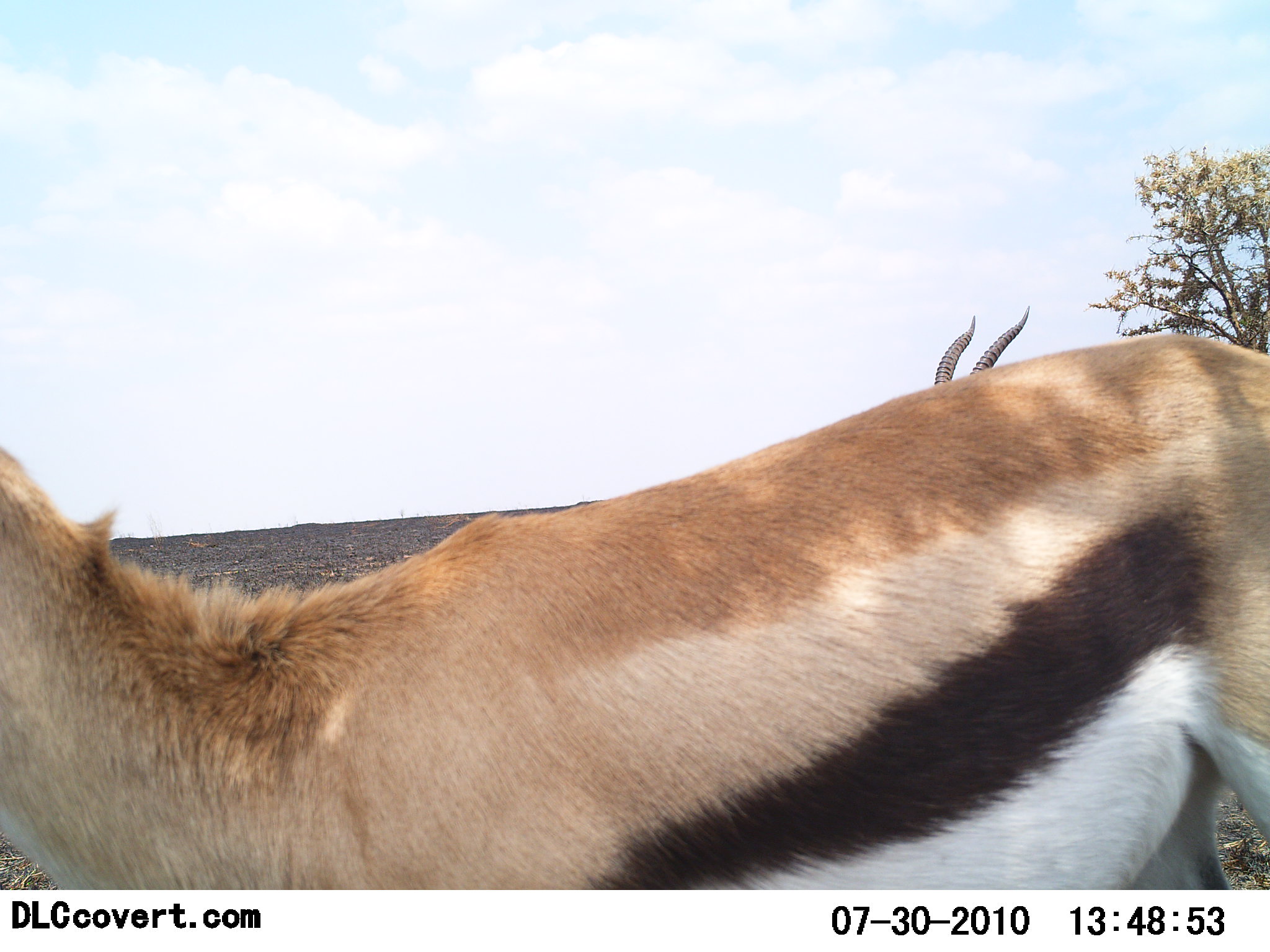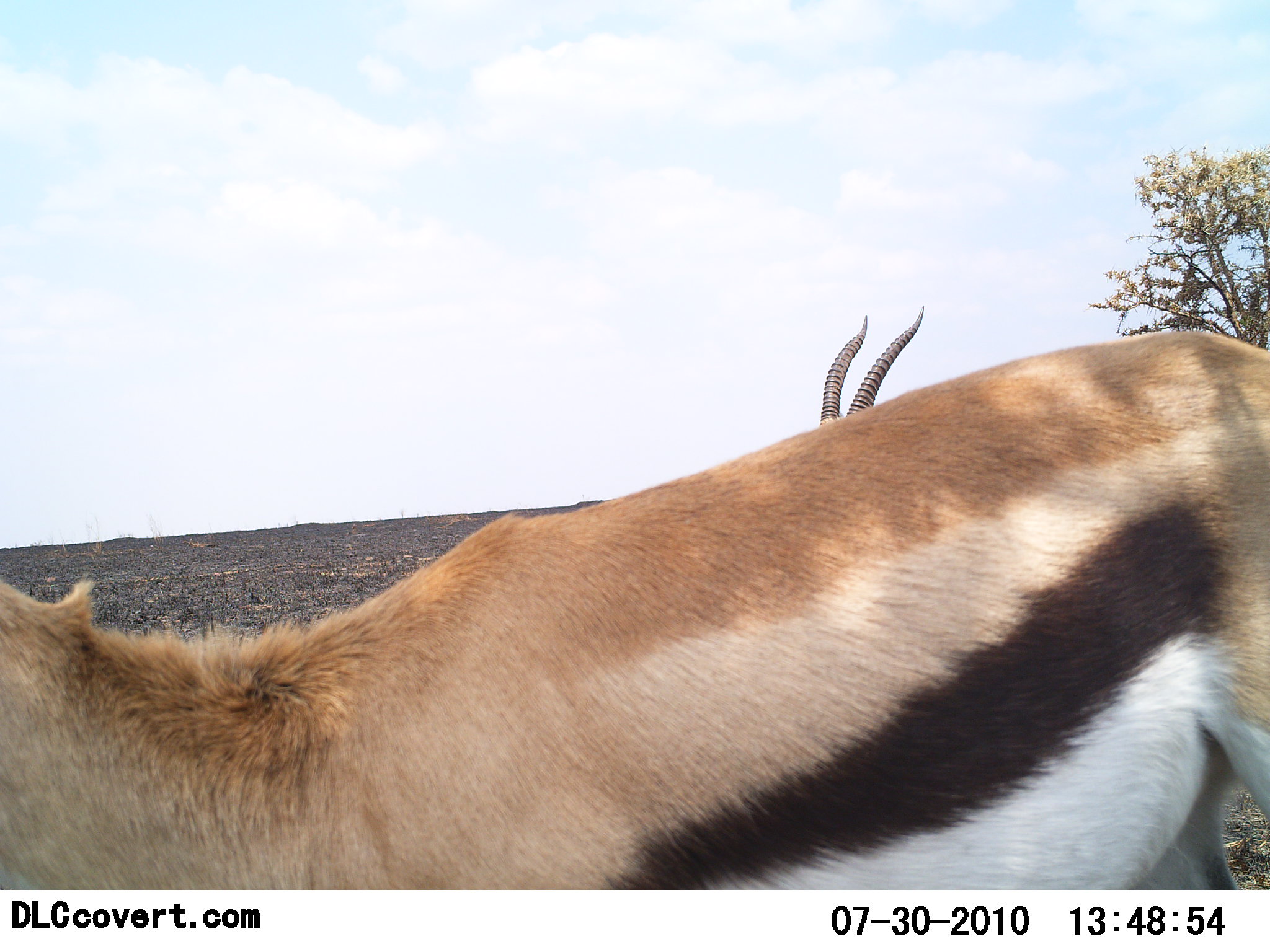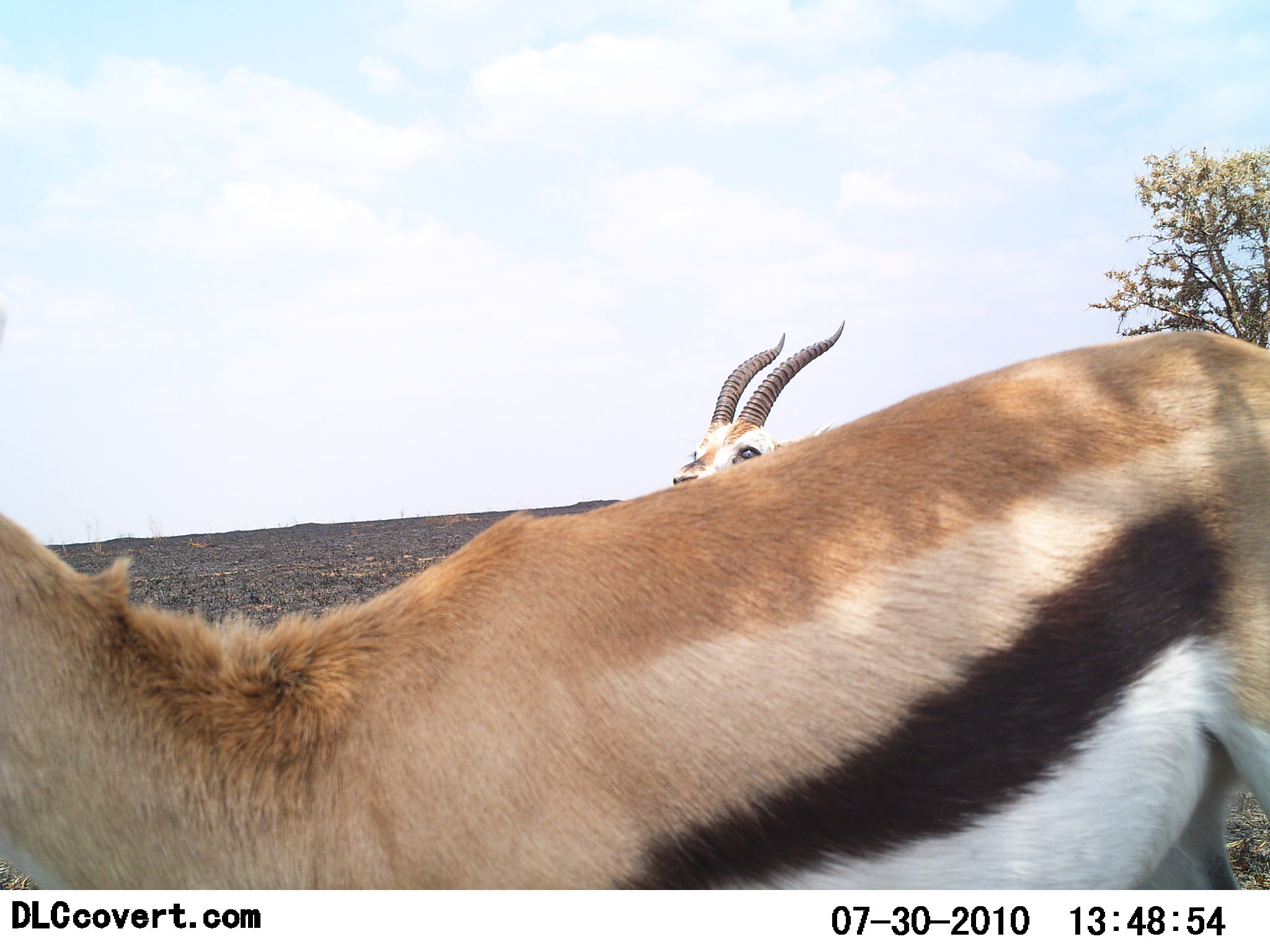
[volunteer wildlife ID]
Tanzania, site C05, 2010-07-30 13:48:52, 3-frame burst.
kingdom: Animalia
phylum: Chordata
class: Mammalia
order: Artiodactyla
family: Bovidae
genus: Eudorcas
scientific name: Eudorcas thomsonii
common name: thomson's gazelle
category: gazellethomsons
Gazellethomsons (thomson's gazelle) (Eudorcas thomsonii), count 2. Behavior (volunteer vote fractions): standing 75%, resting 0%, moving 33%, interacting 0%. Young present (vote fraction): 0%. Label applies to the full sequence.